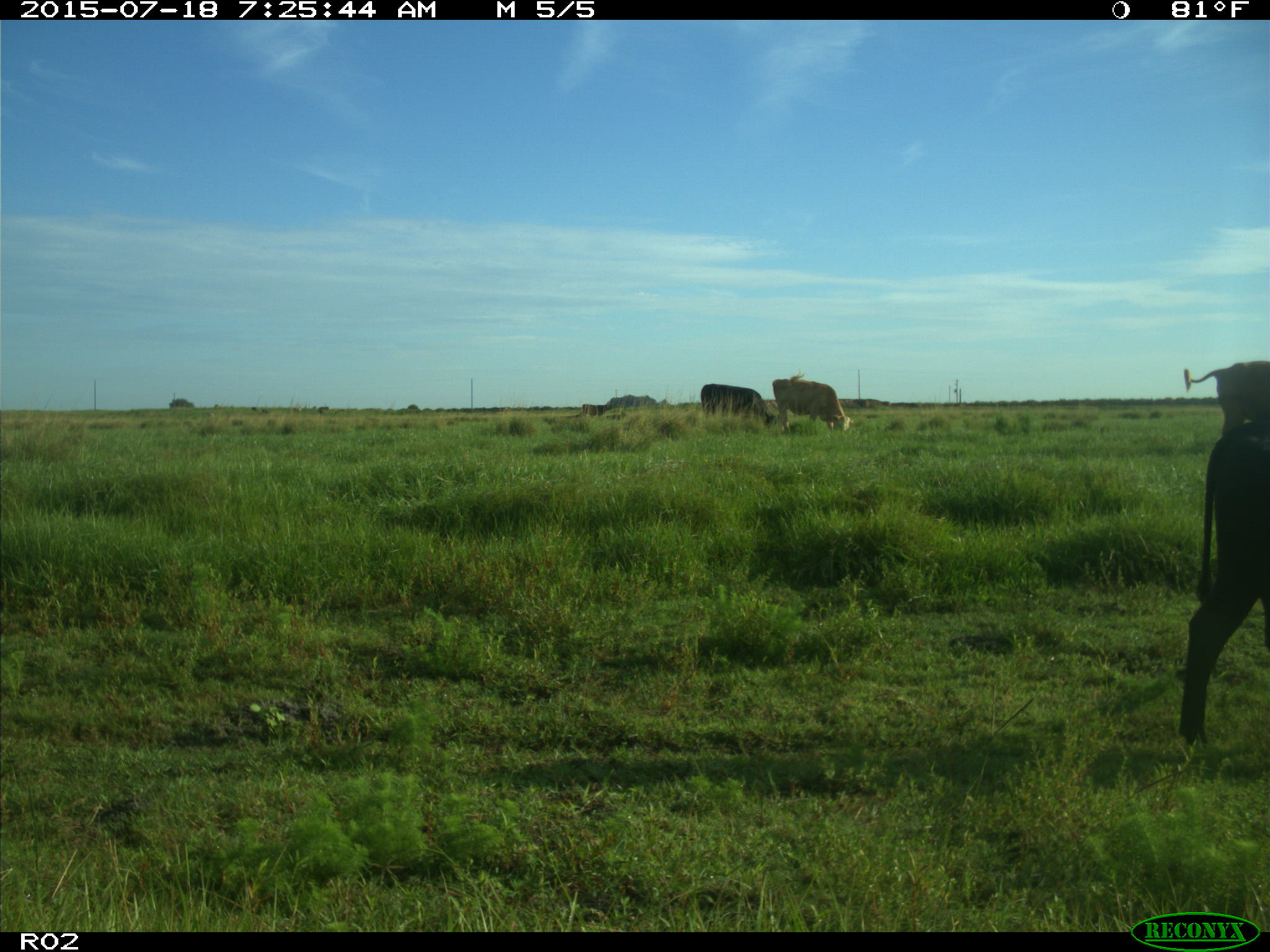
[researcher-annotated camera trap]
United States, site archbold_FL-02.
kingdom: Animalia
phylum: Chordata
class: Mammalia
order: Artiodactyla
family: Bovidae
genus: Bos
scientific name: Bos taurus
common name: domestic cow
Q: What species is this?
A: Bos taurus (domestic cow).